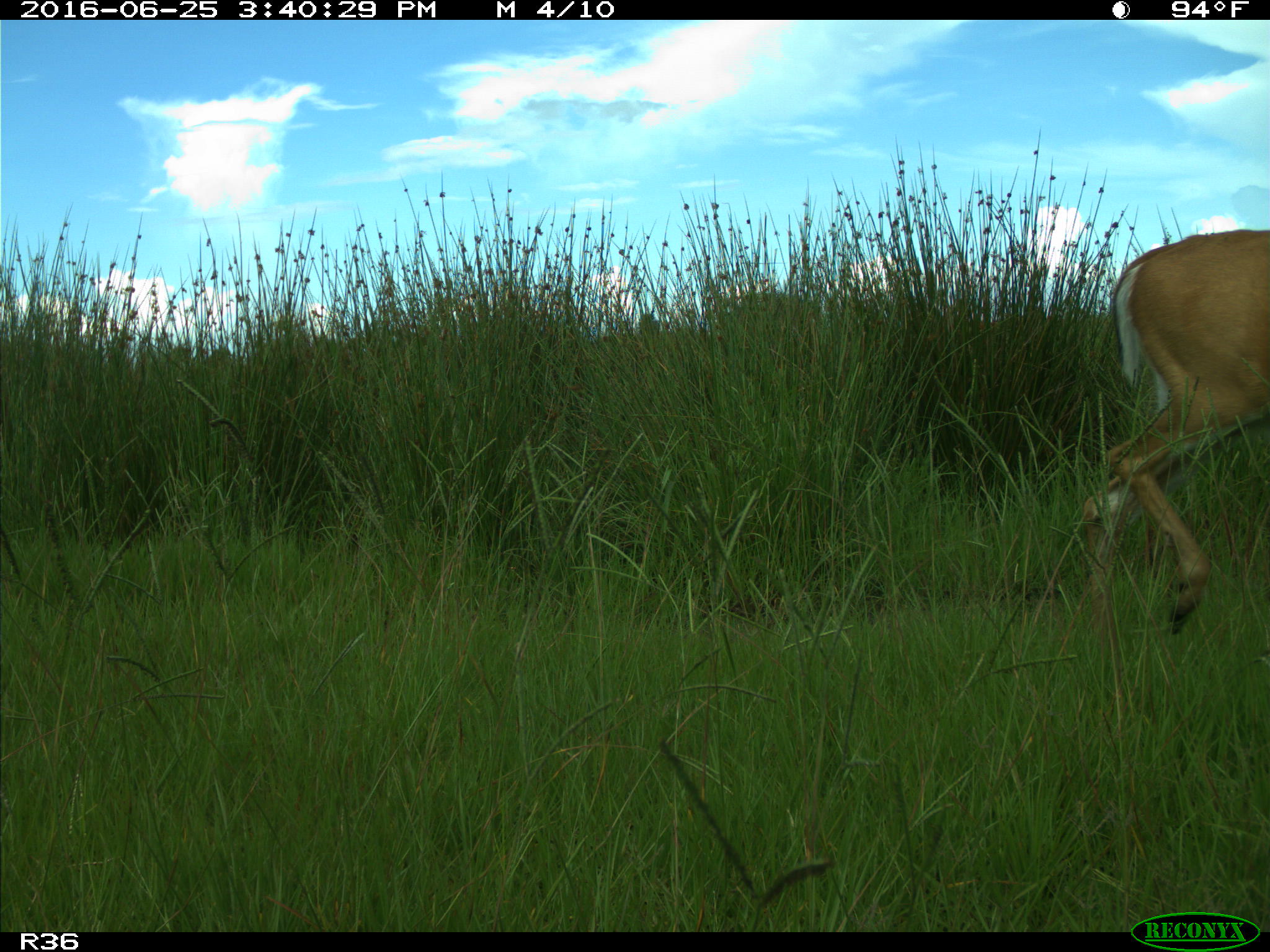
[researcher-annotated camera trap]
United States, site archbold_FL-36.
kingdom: Animalia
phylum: Chordata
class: Mammalia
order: Artiodactyla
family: Cervidae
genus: Odocoileus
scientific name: Odocoileus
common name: deer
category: unidentified deer